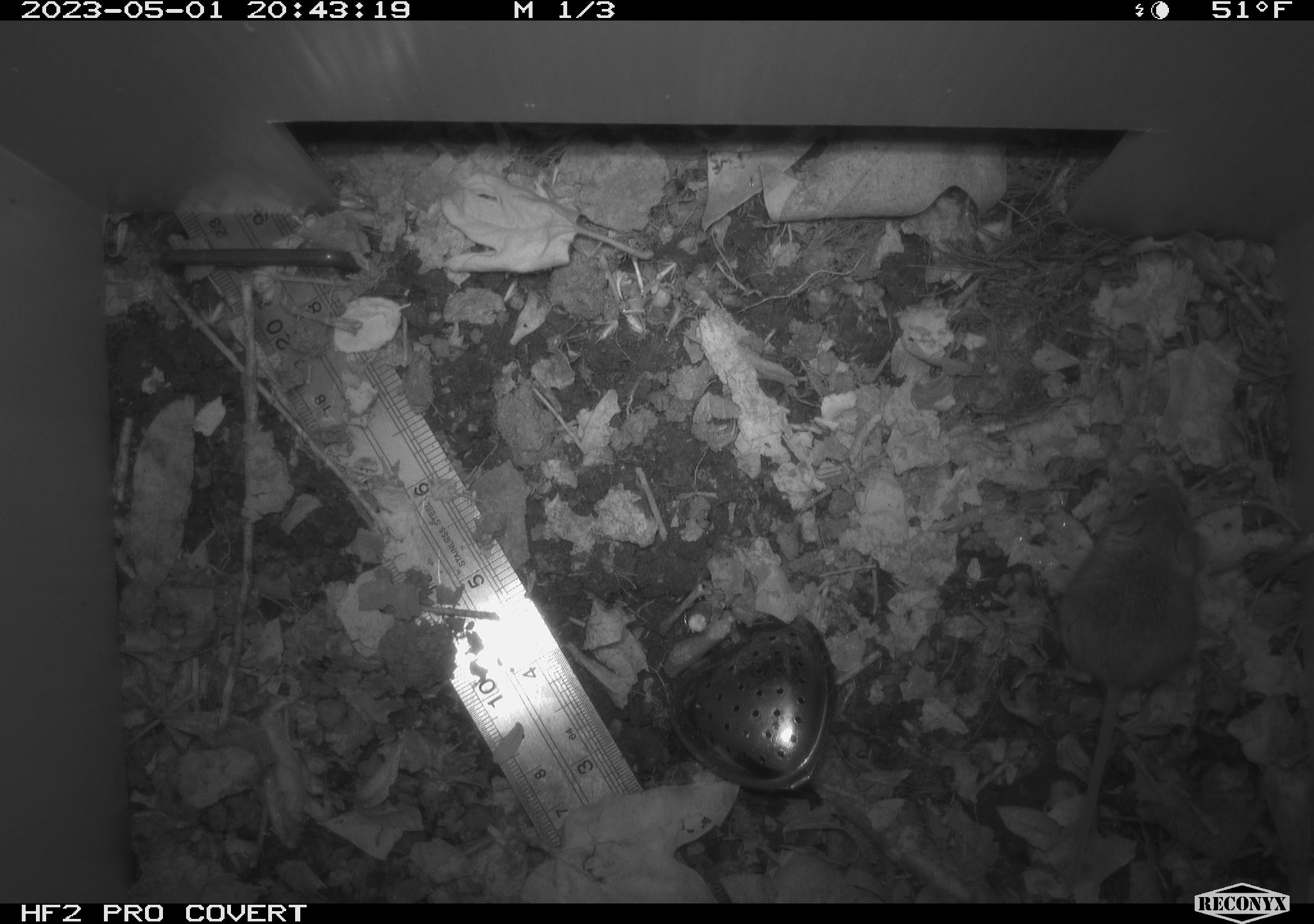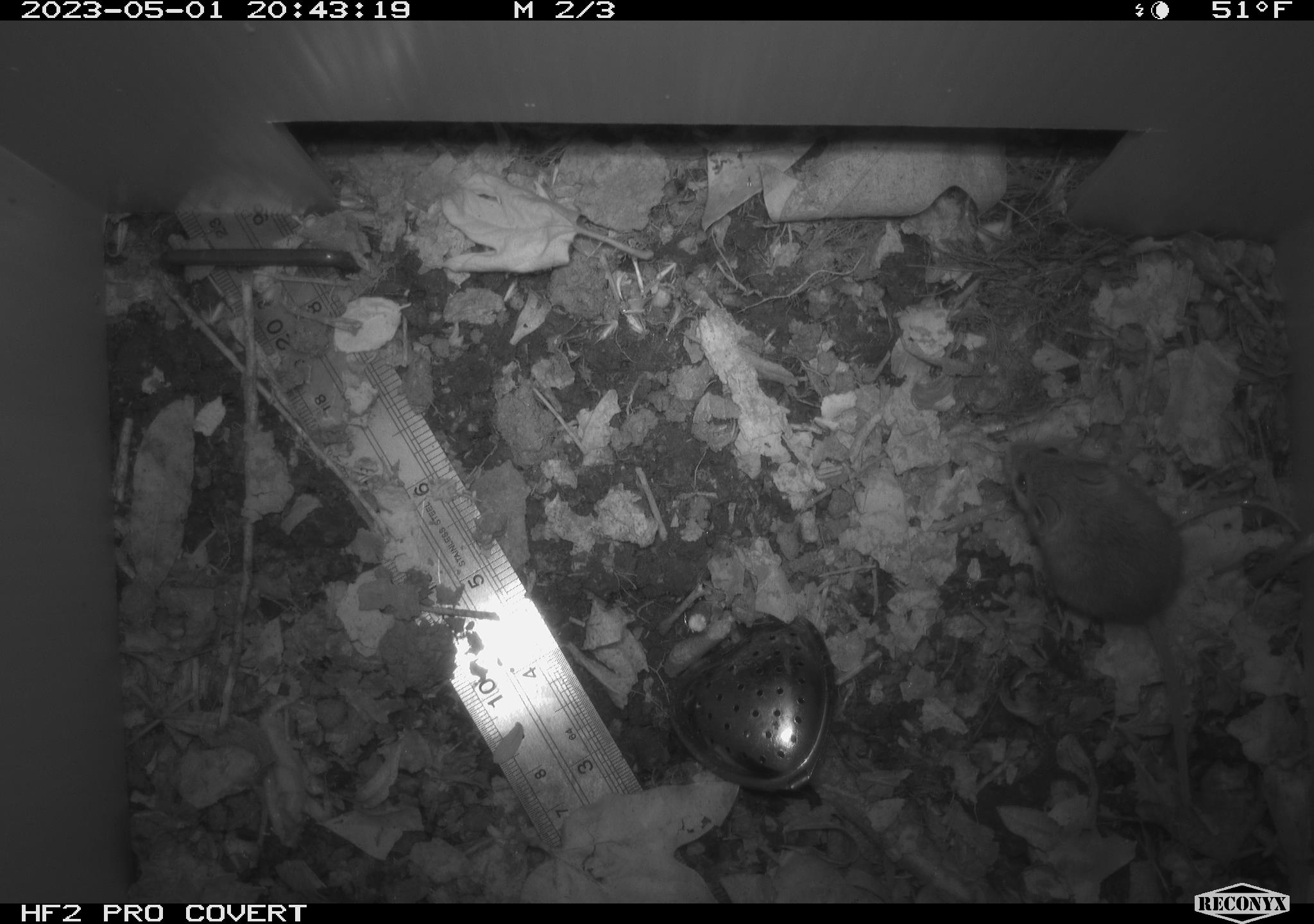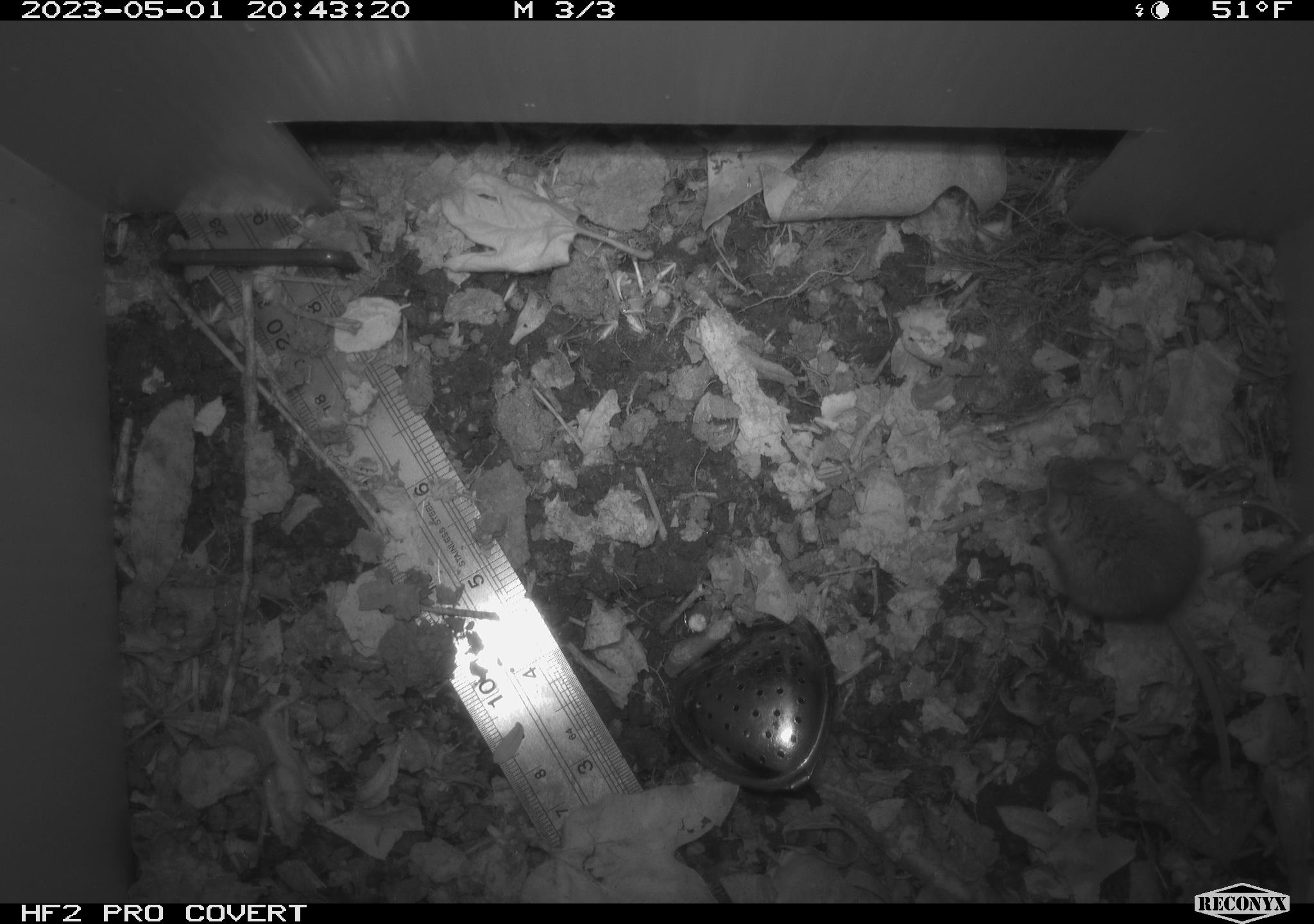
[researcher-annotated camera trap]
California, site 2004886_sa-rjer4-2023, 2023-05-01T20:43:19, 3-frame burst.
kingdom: Animalia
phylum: Chordata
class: Mammalia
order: Rodentia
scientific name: Rodentia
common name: mouse species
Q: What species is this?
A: Mouse species (Rodentia).